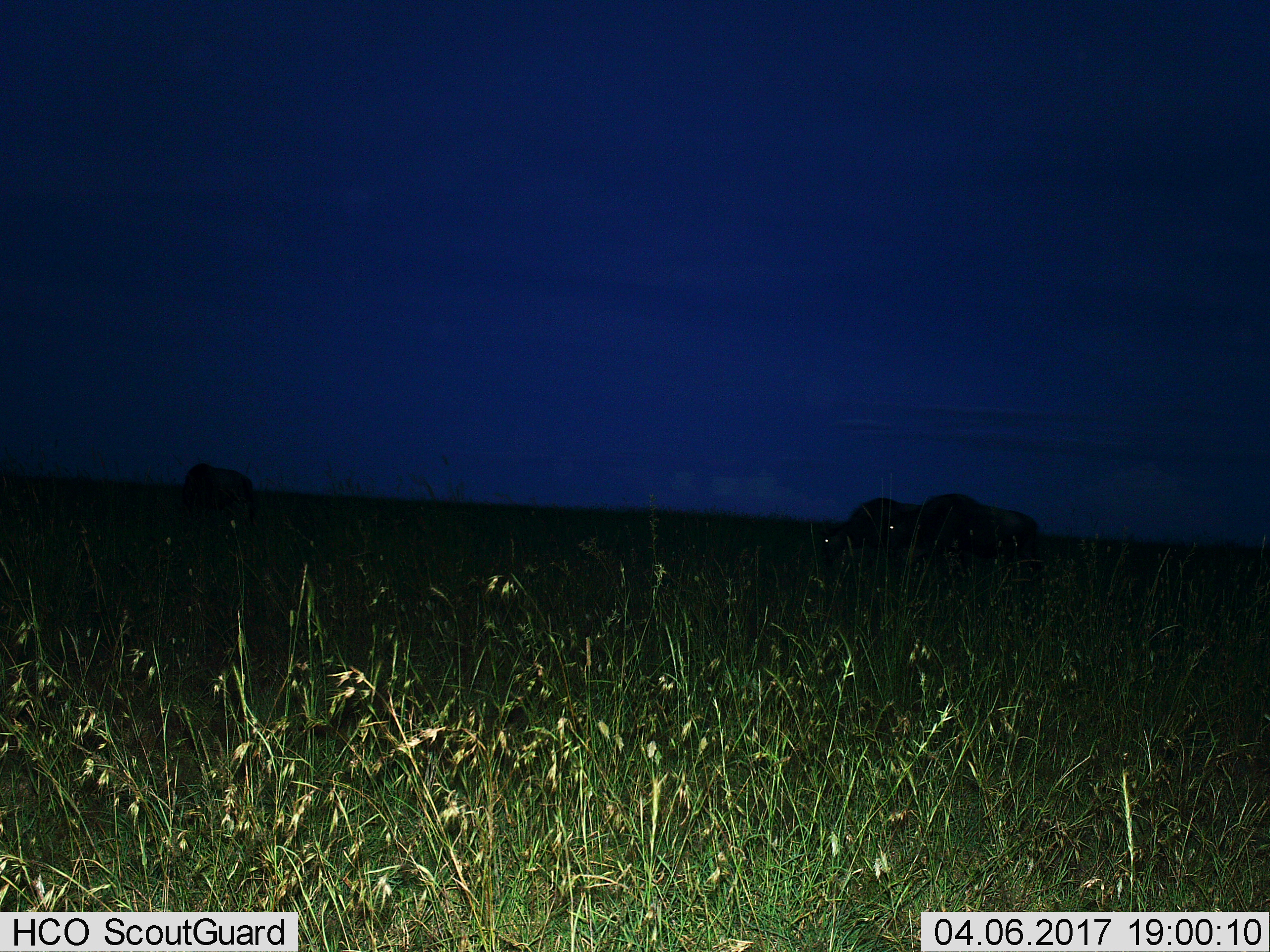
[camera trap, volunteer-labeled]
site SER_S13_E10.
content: unidentified animal